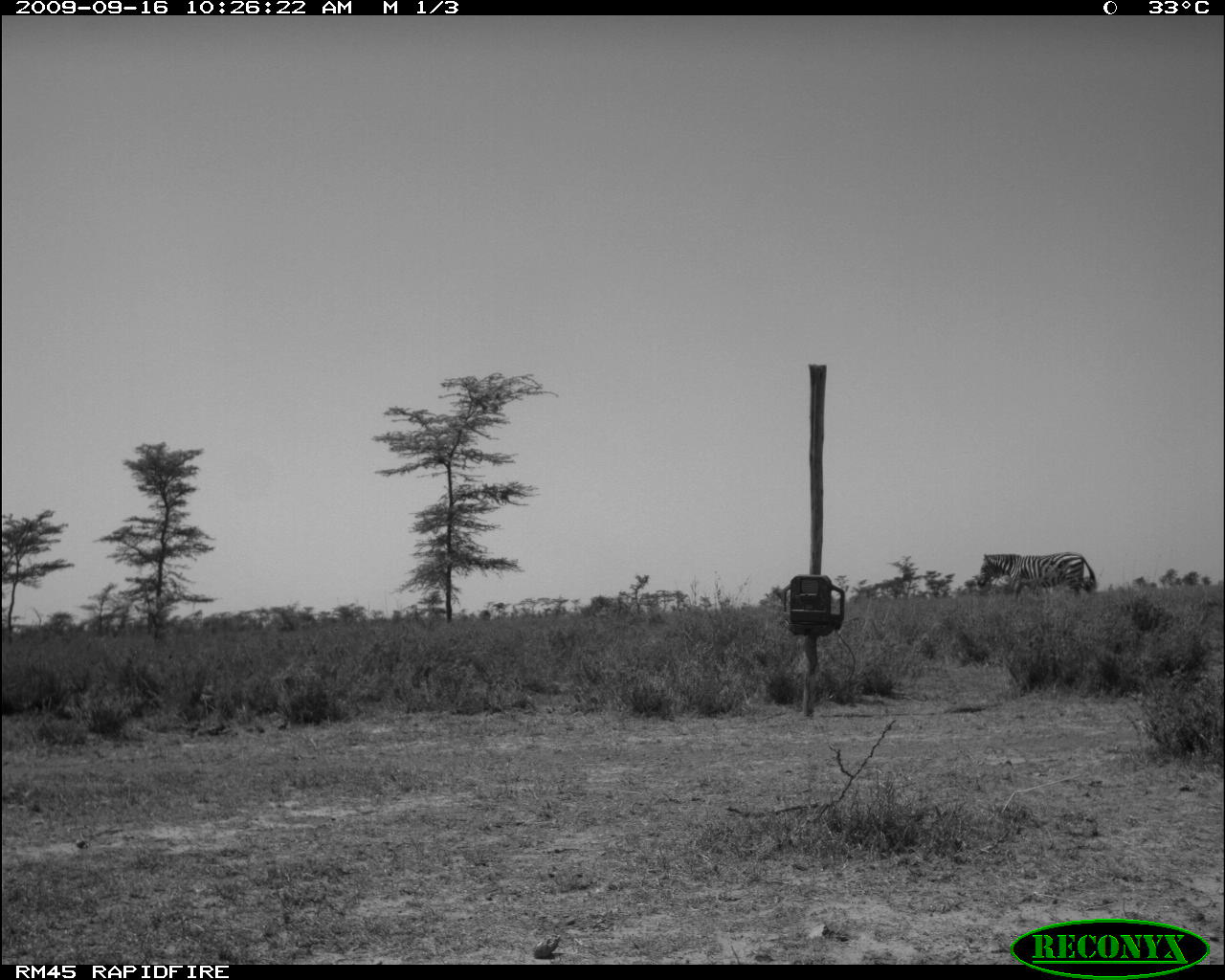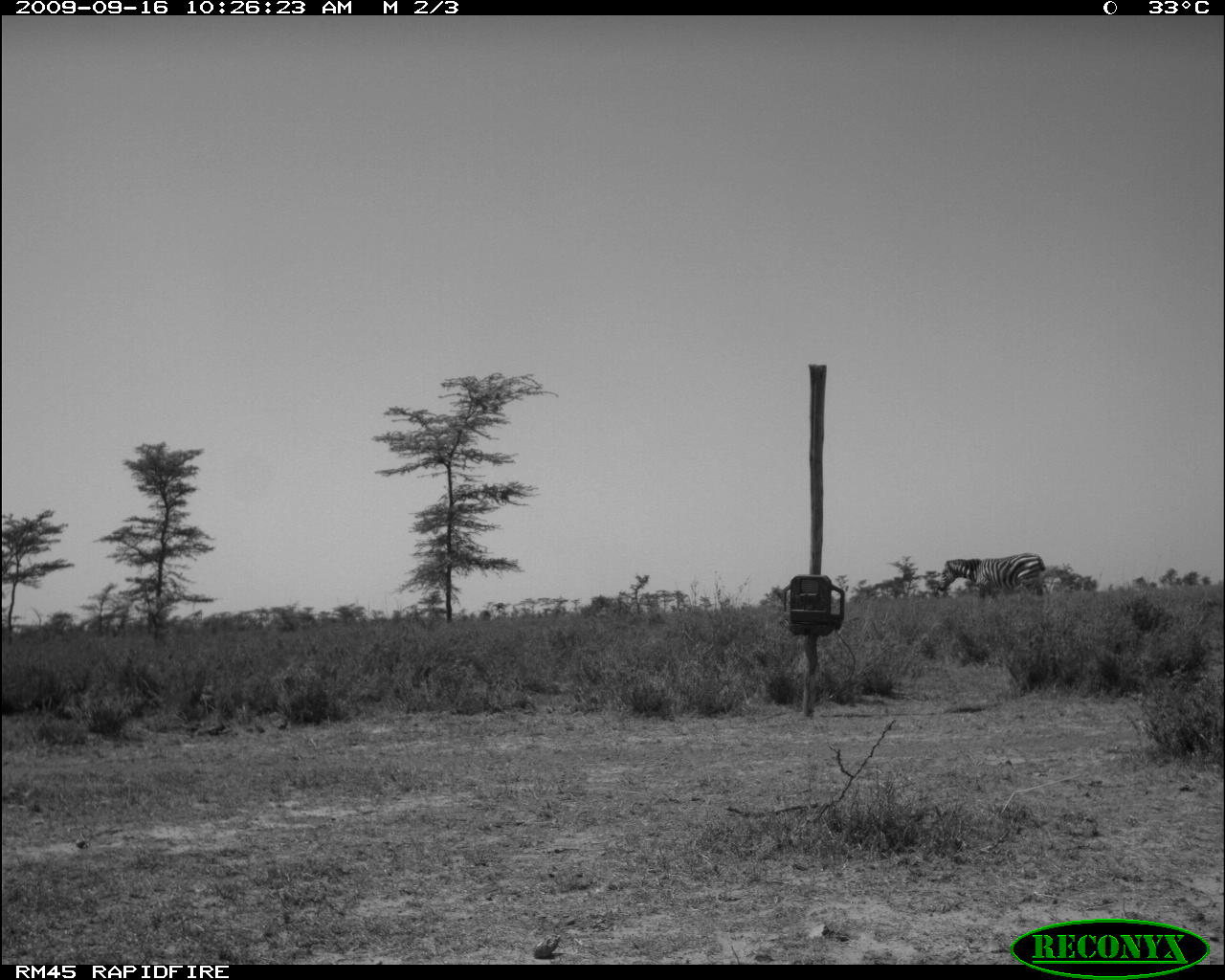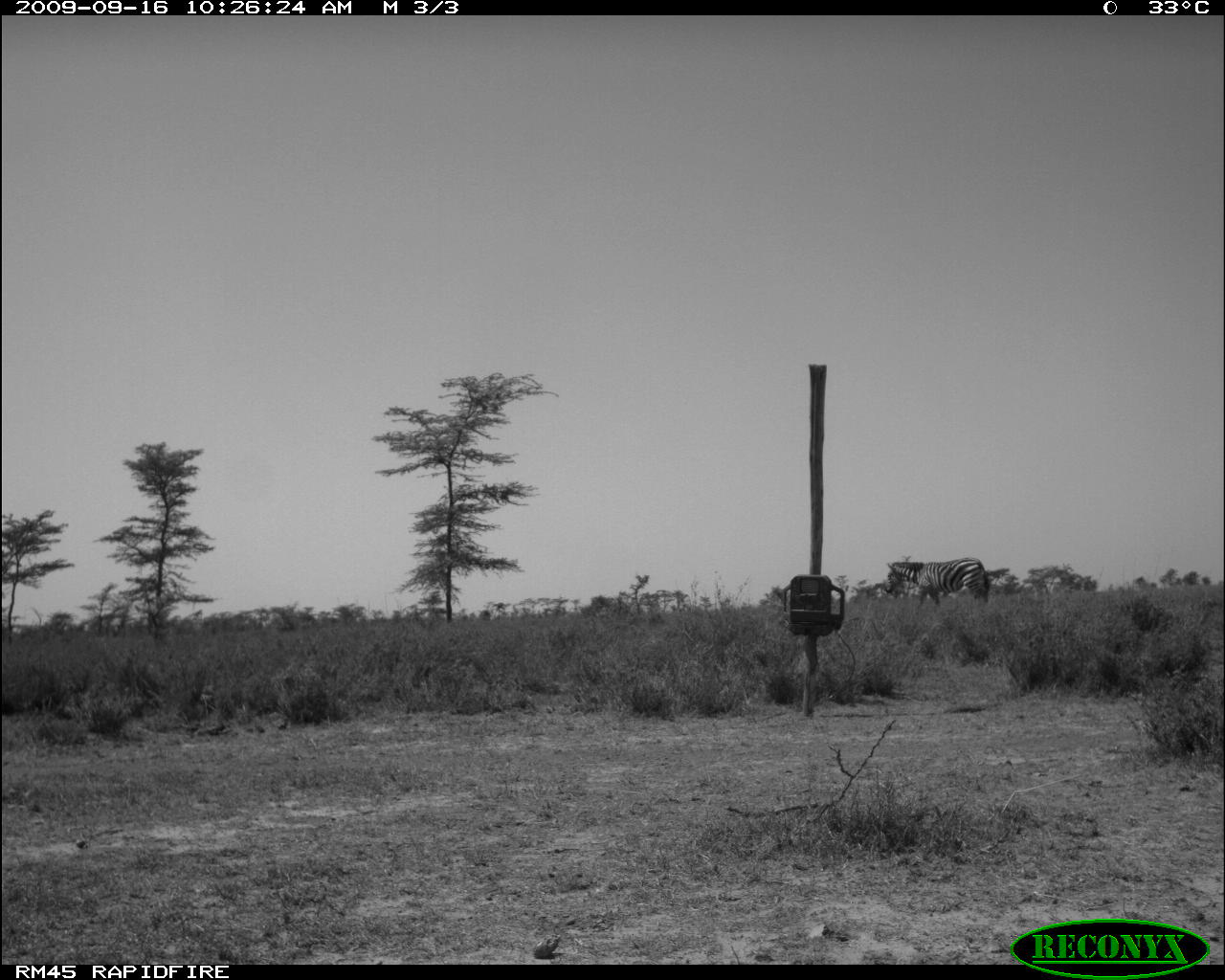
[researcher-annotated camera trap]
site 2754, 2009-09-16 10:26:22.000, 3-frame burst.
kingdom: Animalia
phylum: Chordata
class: Mammalia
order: Perissodactyla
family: Equidae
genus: Equus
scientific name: Equus quagga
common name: plains zebra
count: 1